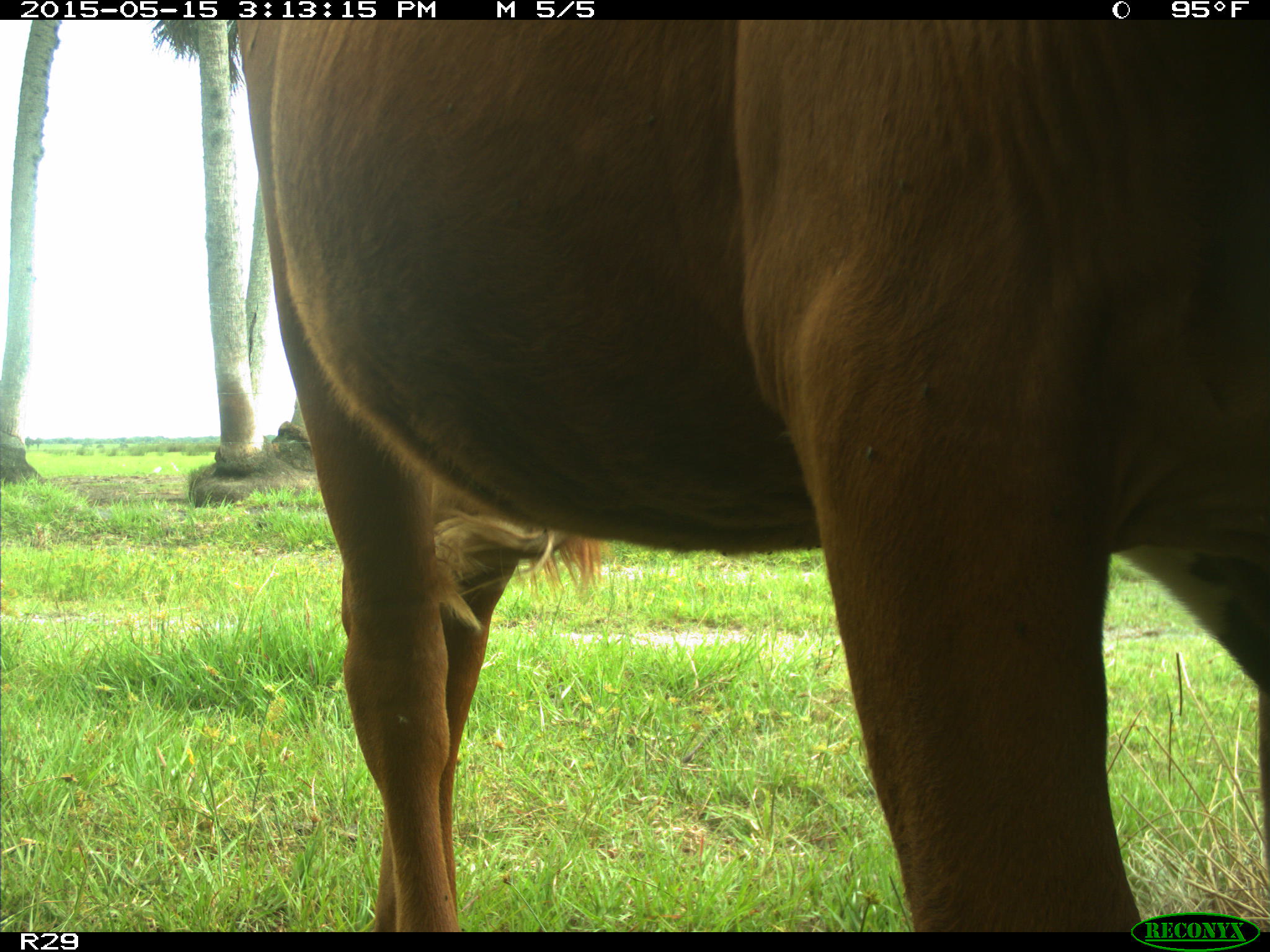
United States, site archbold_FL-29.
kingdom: Animalia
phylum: Chordata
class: Mammalia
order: Artiodactyla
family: Bovidae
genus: Bos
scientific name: Bos taurus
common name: domestic cow